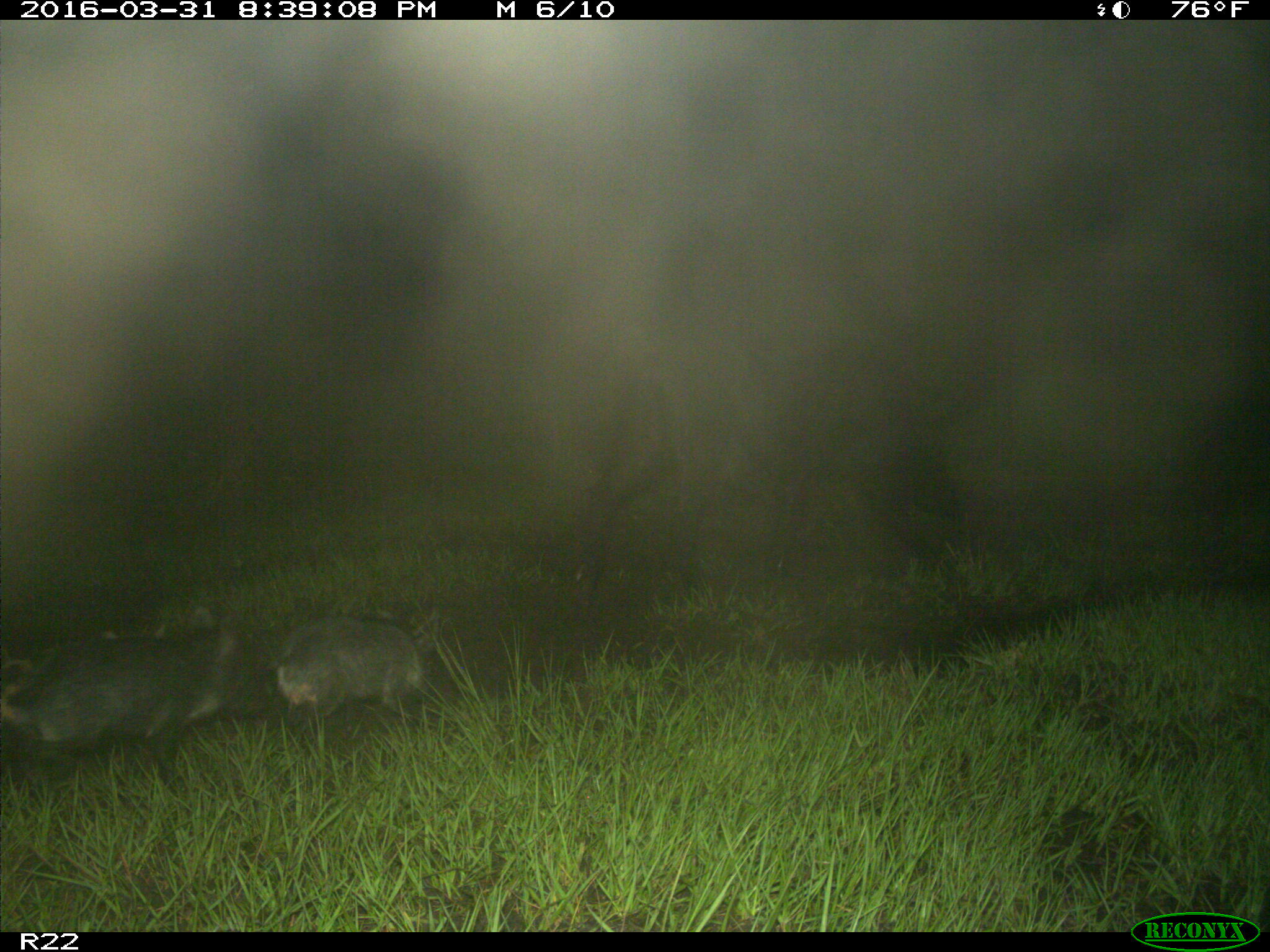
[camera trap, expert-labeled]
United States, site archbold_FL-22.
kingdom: Animalia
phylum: Chordata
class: Mammalia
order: Artiodactyla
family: Suidae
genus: Sus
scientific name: Sus scrofa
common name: wild boar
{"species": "Sus scrofa (wild boar)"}